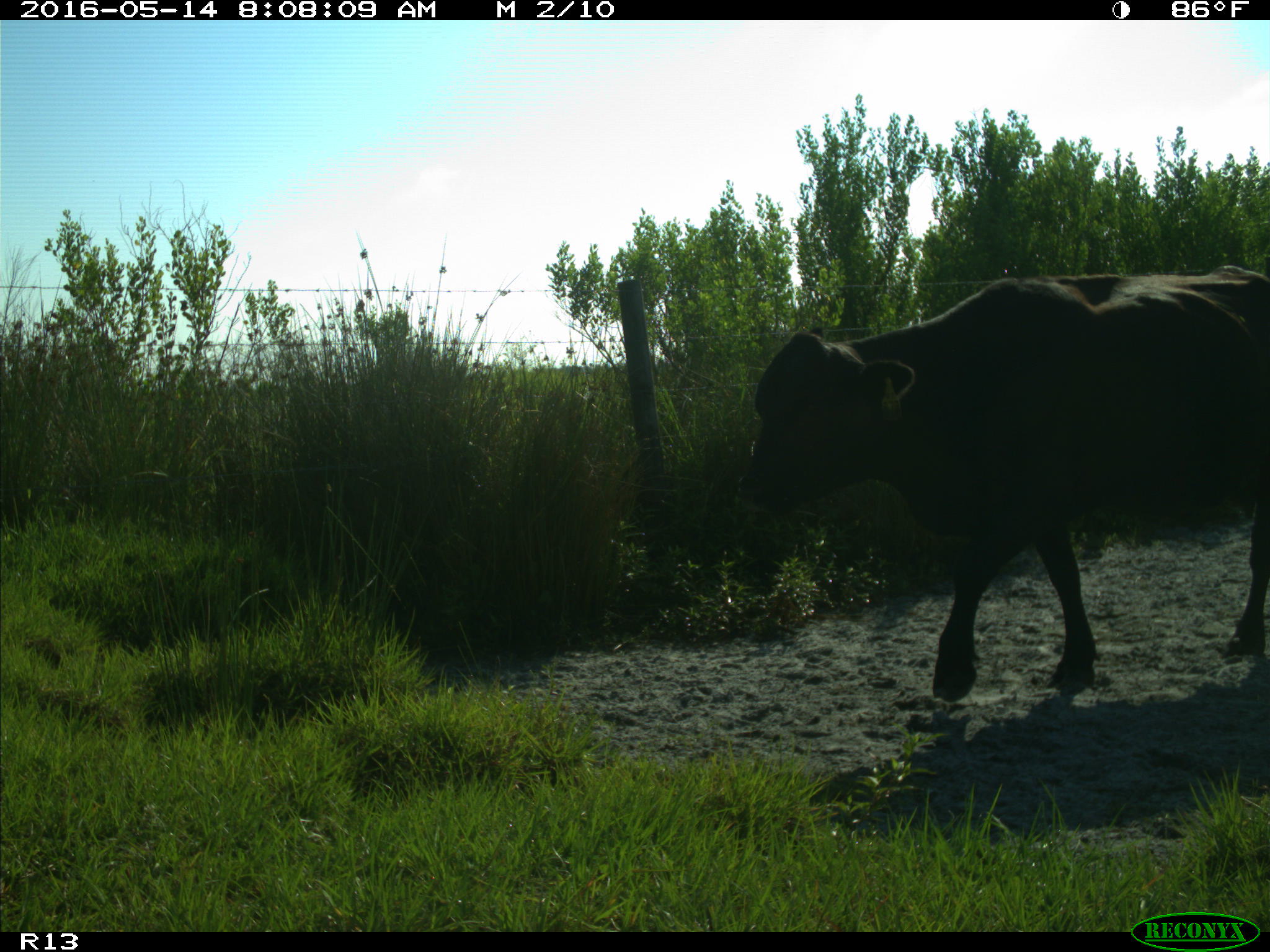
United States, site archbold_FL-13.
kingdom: Animalia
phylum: Chordata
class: Mammalia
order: Artiodactyla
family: Bovidae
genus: Bos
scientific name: Bos taurus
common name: domestic cow